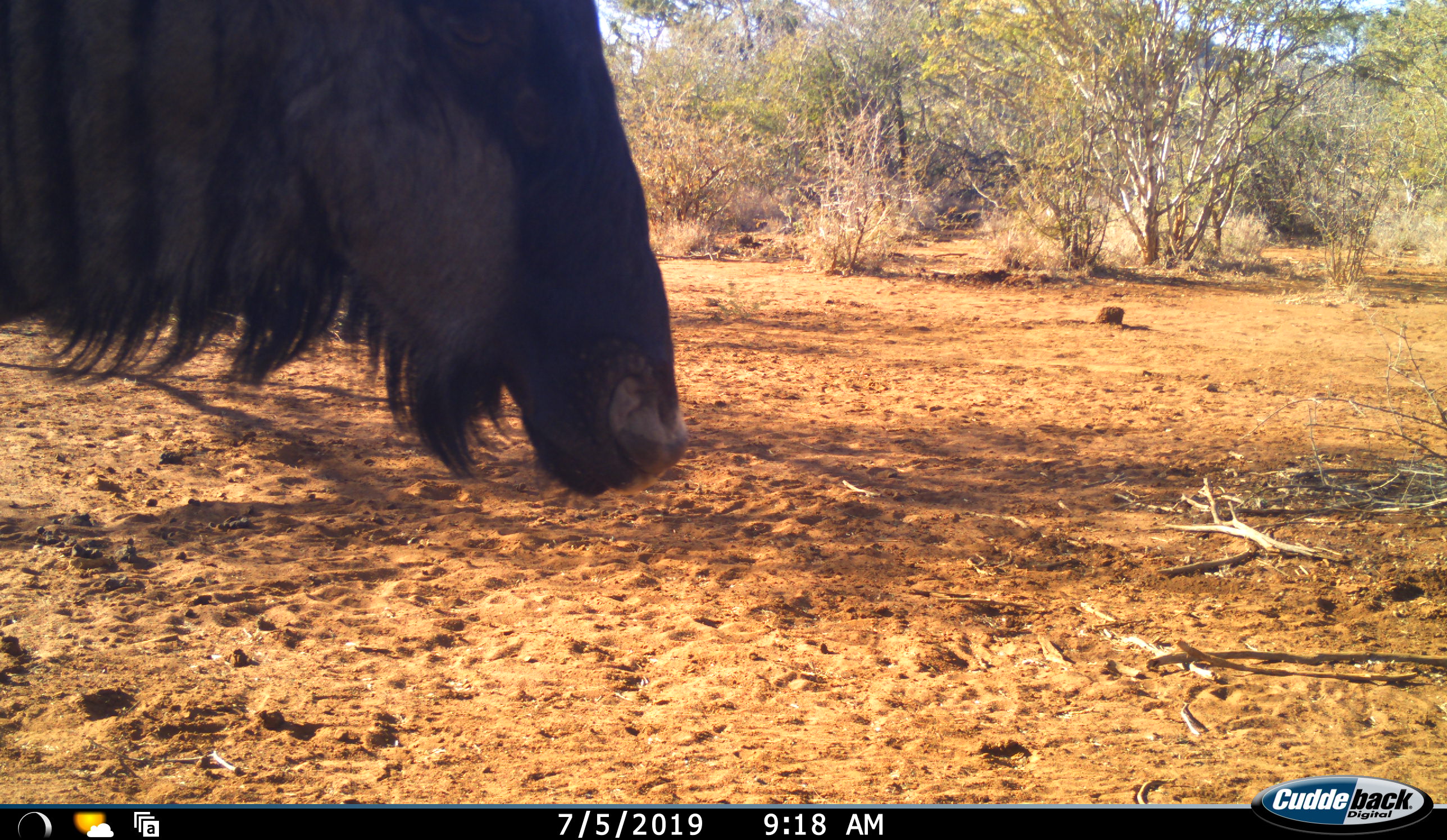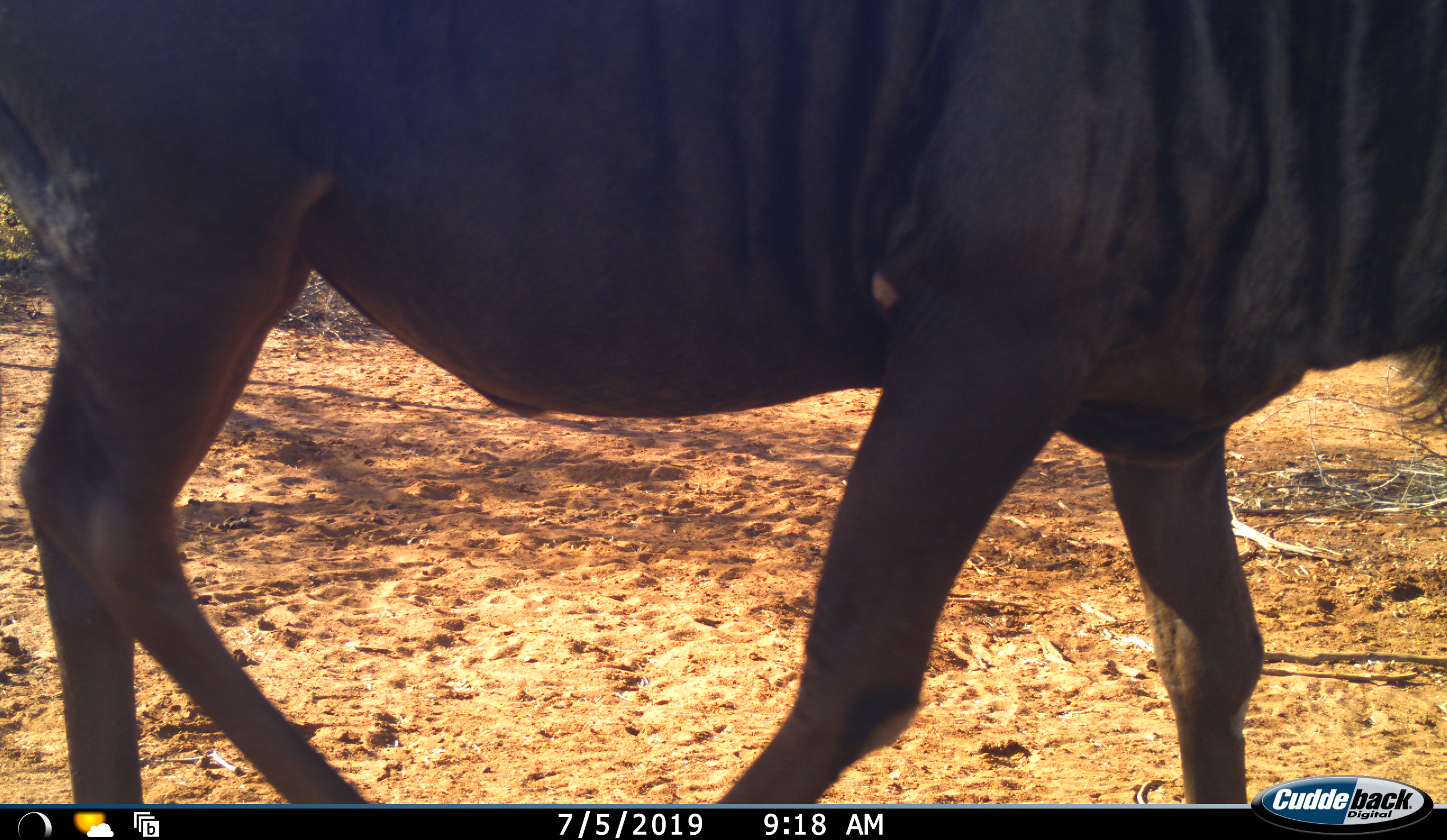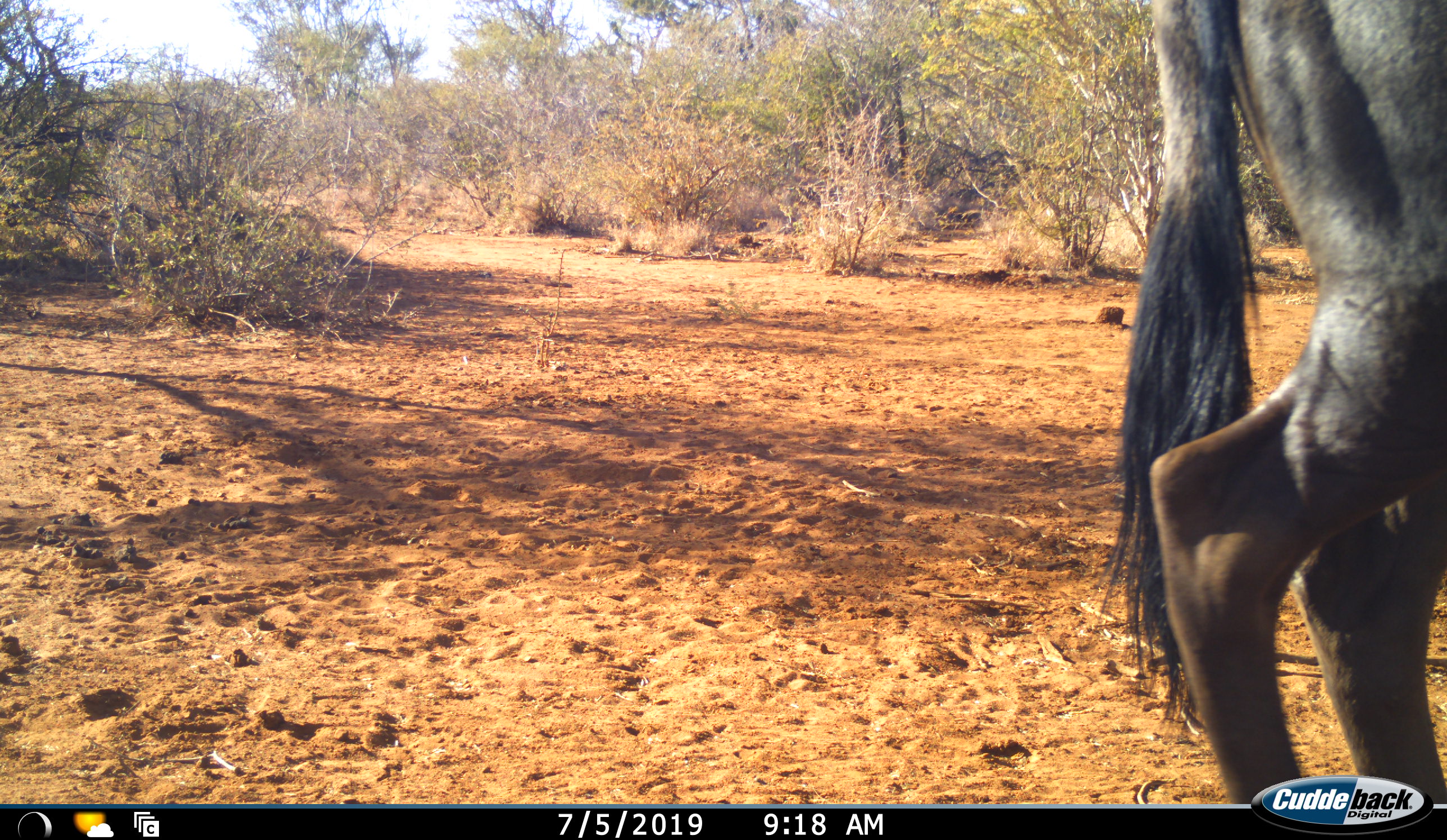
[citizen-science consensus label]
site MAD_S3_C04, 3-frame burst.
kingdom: Animalia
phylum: Chordata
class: Mammalia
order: Artiodactyla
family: Bovidae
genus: Connochaetes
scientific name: Connochaetes taurinus taurinus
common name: blue wildebeest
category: wildebeestblue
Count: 1.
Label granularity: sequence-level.